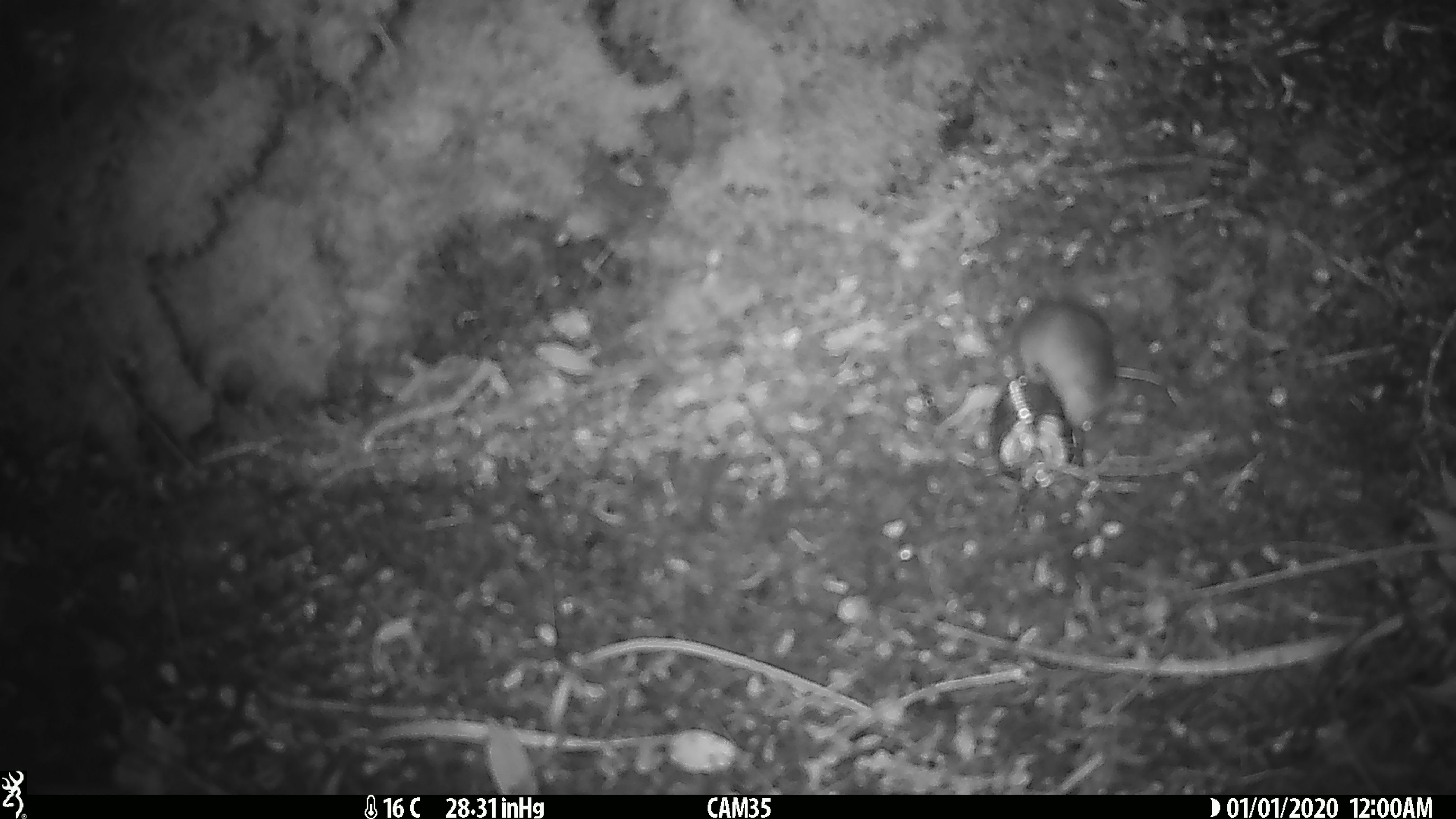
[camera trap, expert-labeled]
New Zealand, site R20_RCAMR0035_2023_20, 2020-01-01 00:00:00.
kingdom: Animalia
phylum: Chordata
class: Mammalia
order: Rodentia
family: Muridae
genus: Mus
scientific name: Mus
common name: mouse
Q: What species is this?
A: Mouse (Mus).